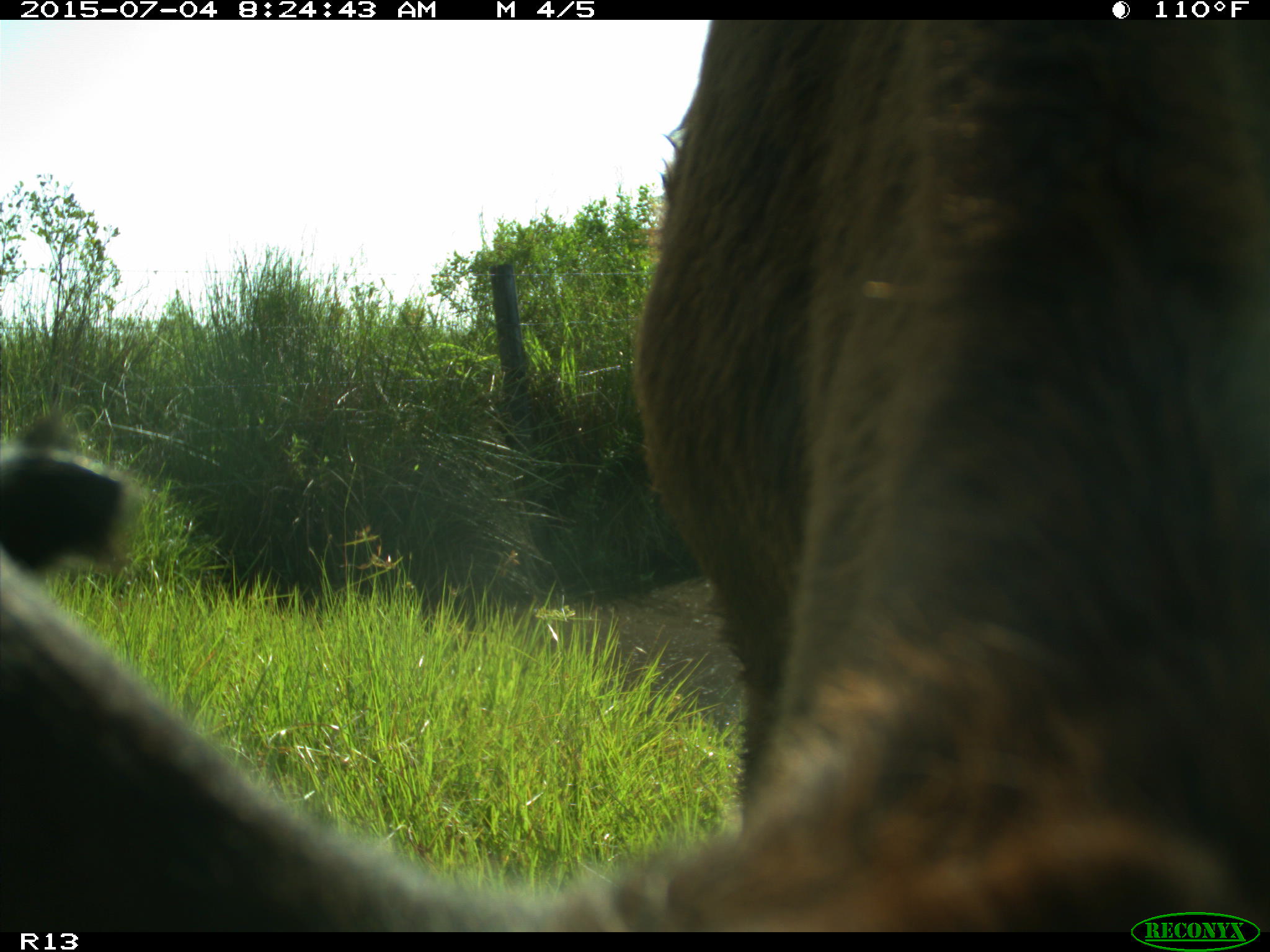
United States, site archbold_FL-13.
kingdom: Animalia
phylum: Chordata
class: Mammalia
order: Artiodactyla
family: Bovidae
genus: Bos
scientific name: Bos taurus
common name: domestic cow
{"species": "Bos taurus (domestic cow)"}